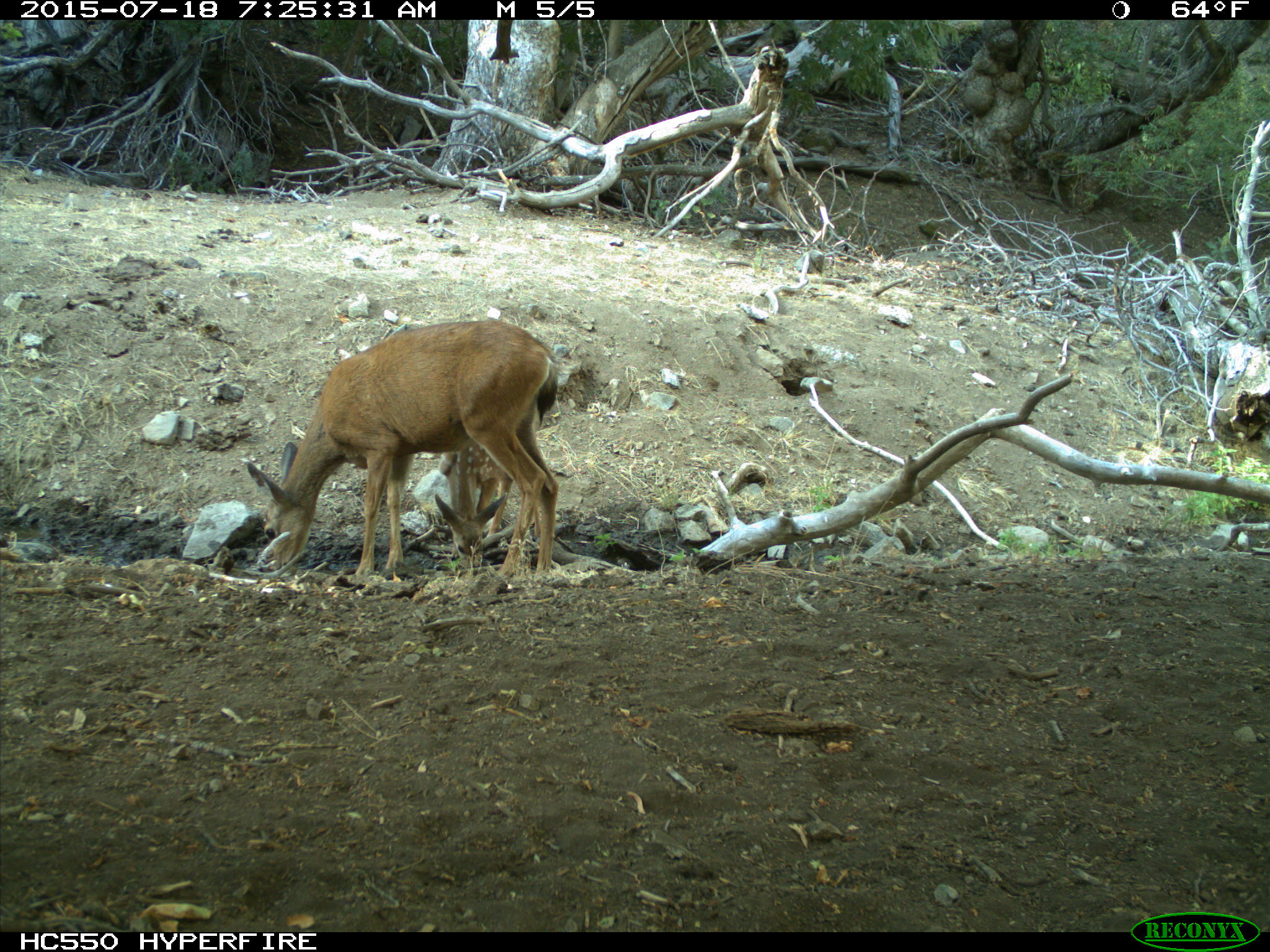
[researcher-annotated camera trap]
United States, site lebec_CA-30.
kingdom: Animalia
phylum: Chordata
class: Mammalia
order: Artiodactyla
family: Cervidae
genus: Odocoileus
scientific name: Odocoileus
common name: deer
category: unidentified deer